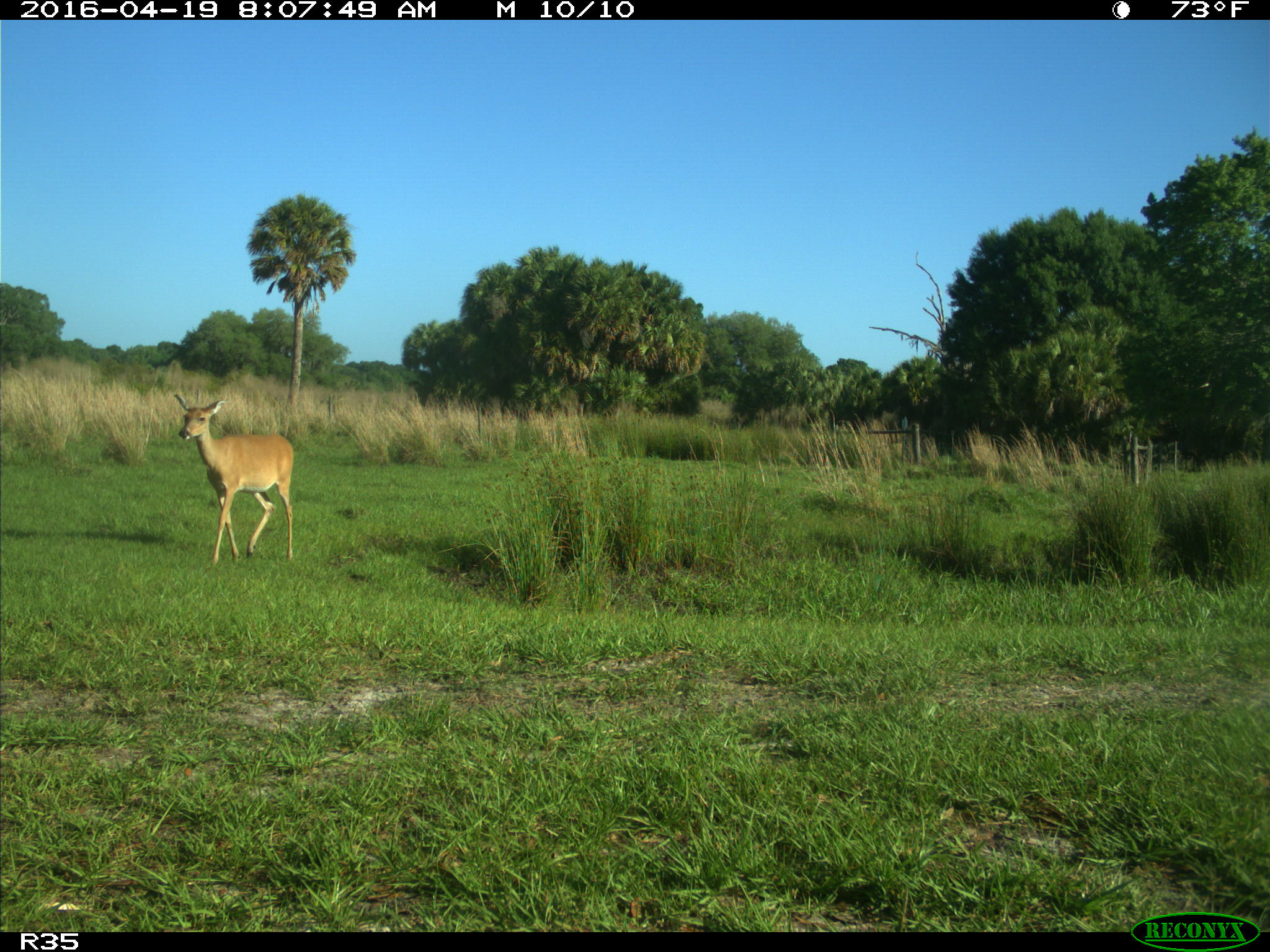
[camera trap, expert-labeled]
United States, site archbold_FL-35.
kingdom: Animalia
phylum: Chordata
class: Mammalia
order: Artiodactyla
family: Cervidae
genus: Odocoileus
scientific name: Odocoileus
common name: deer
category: unidentified deer